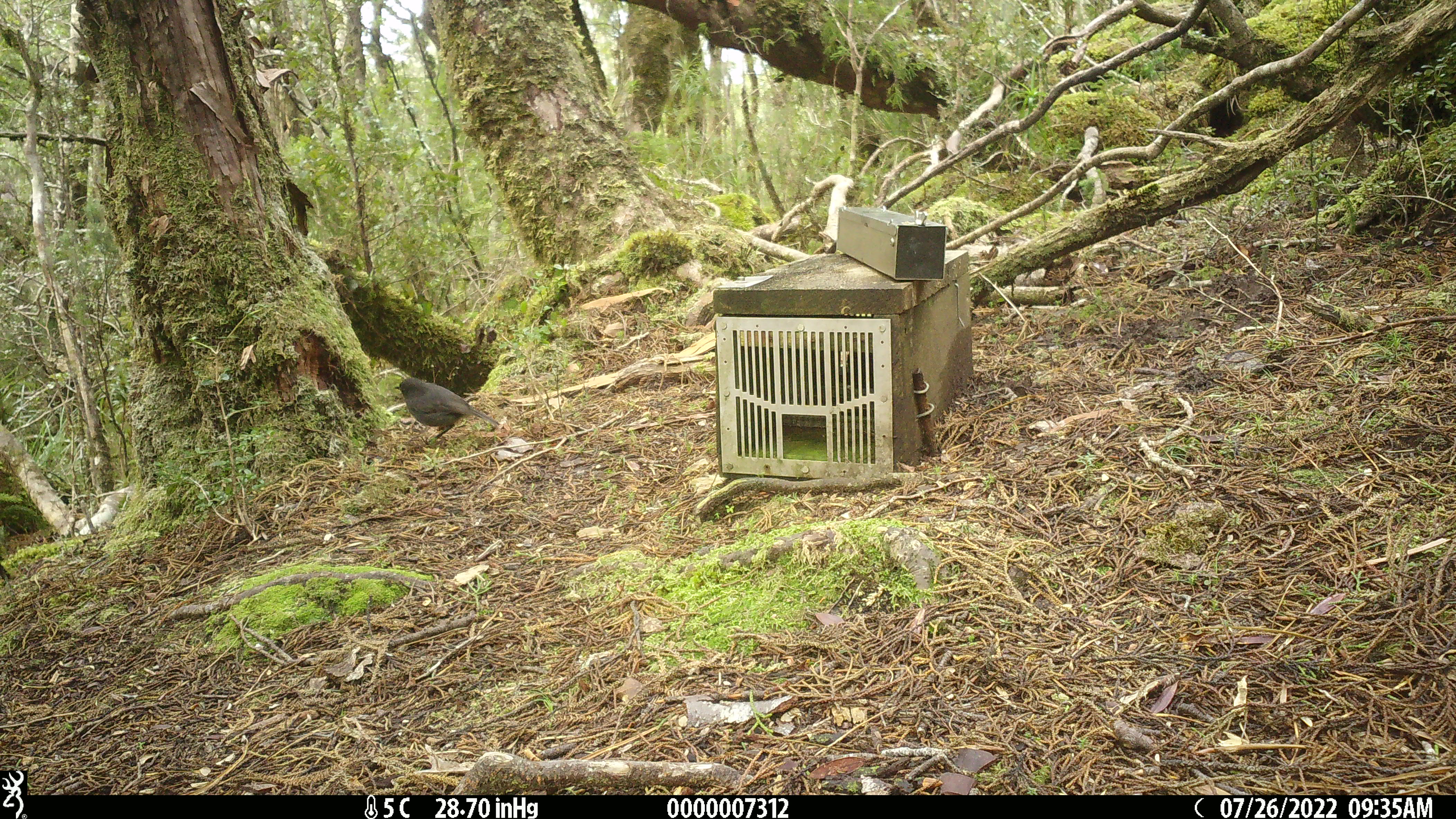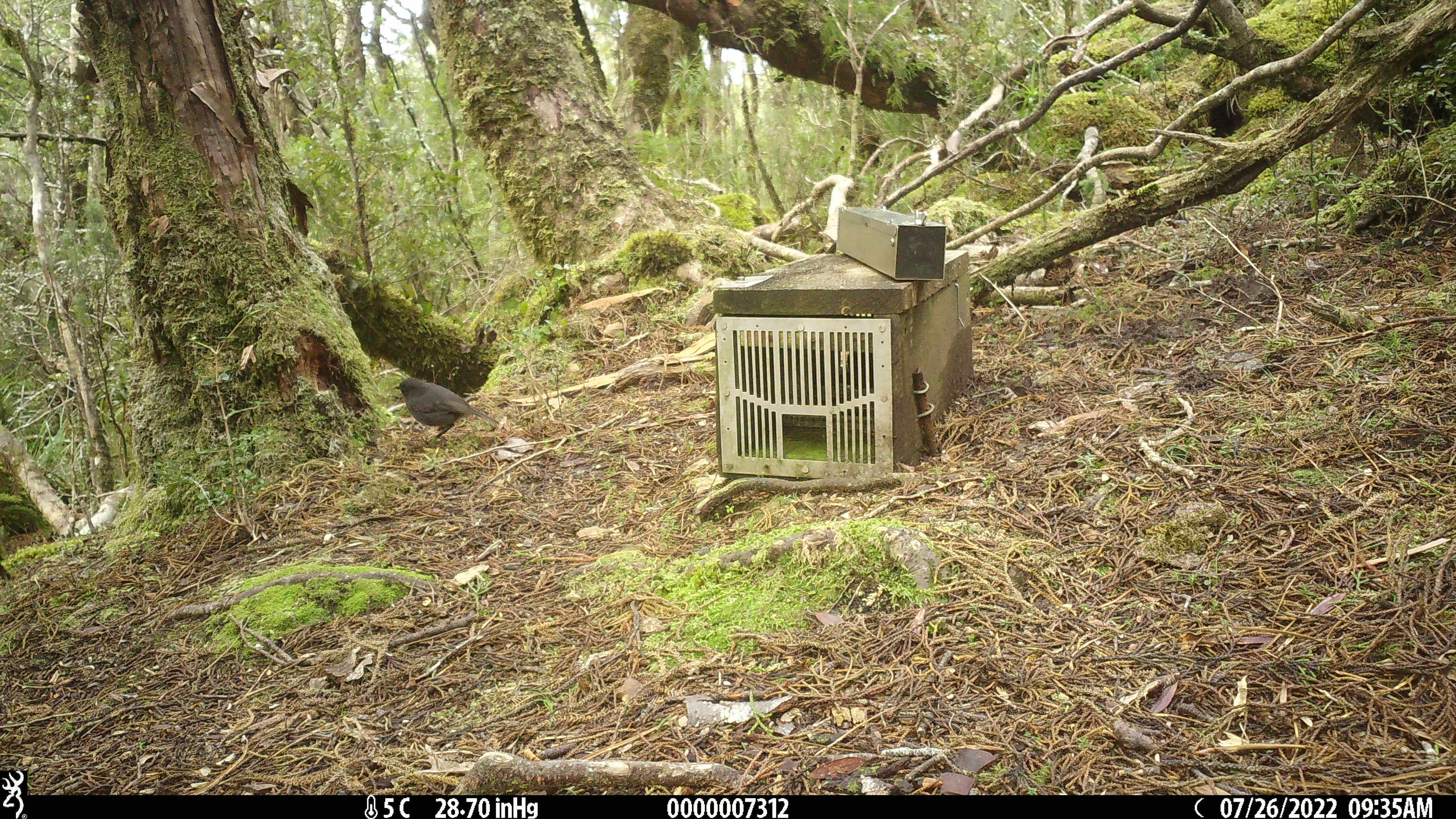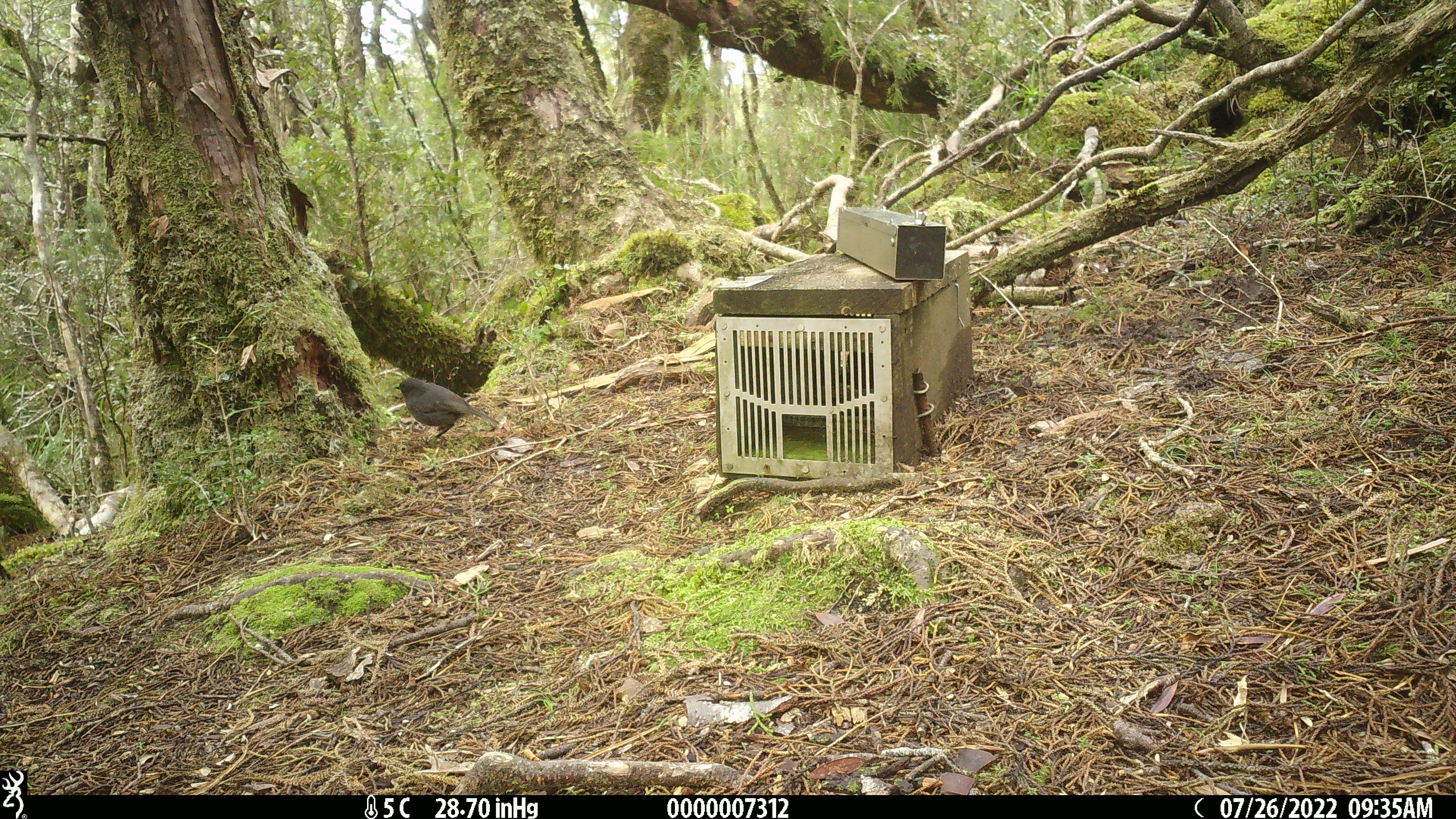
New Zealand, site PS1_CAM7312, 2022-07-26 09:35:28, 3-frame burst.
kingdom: Animalia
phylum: Chordata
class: Aves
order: Passeriformes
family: Petroicidae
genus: Petroica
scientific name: Petroica australis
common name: new zealand robin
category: robin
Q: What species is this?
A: Robin (new zealand robin) (Petroica australis).